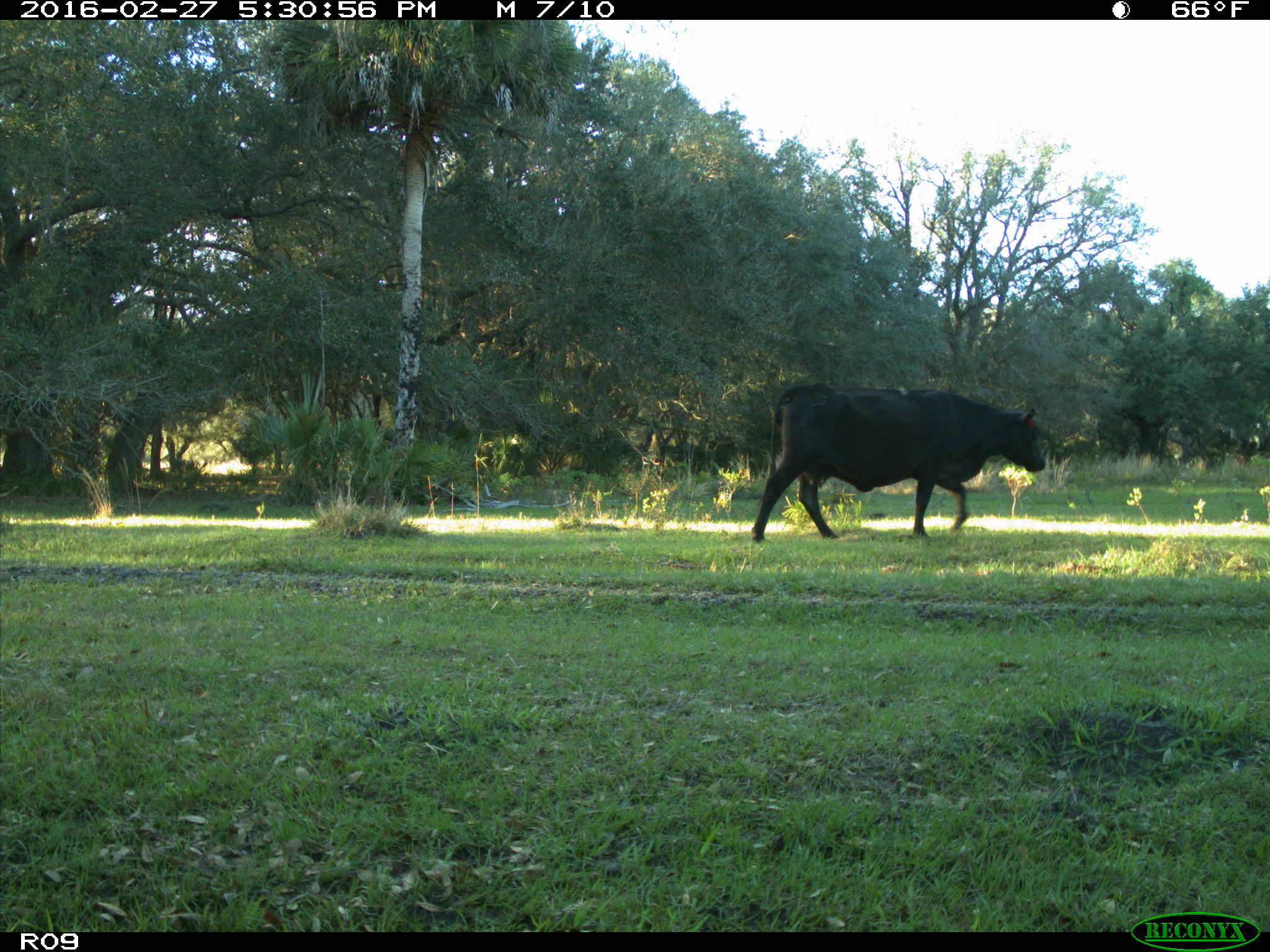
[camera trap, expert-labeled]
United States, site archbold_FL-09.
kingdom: Animalia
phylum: Chordata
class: Mammalia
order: Artiodactyla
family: Bovidae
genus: Bos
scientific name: Bos taurus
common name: domestic cow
Bos taurus (domestic cow).